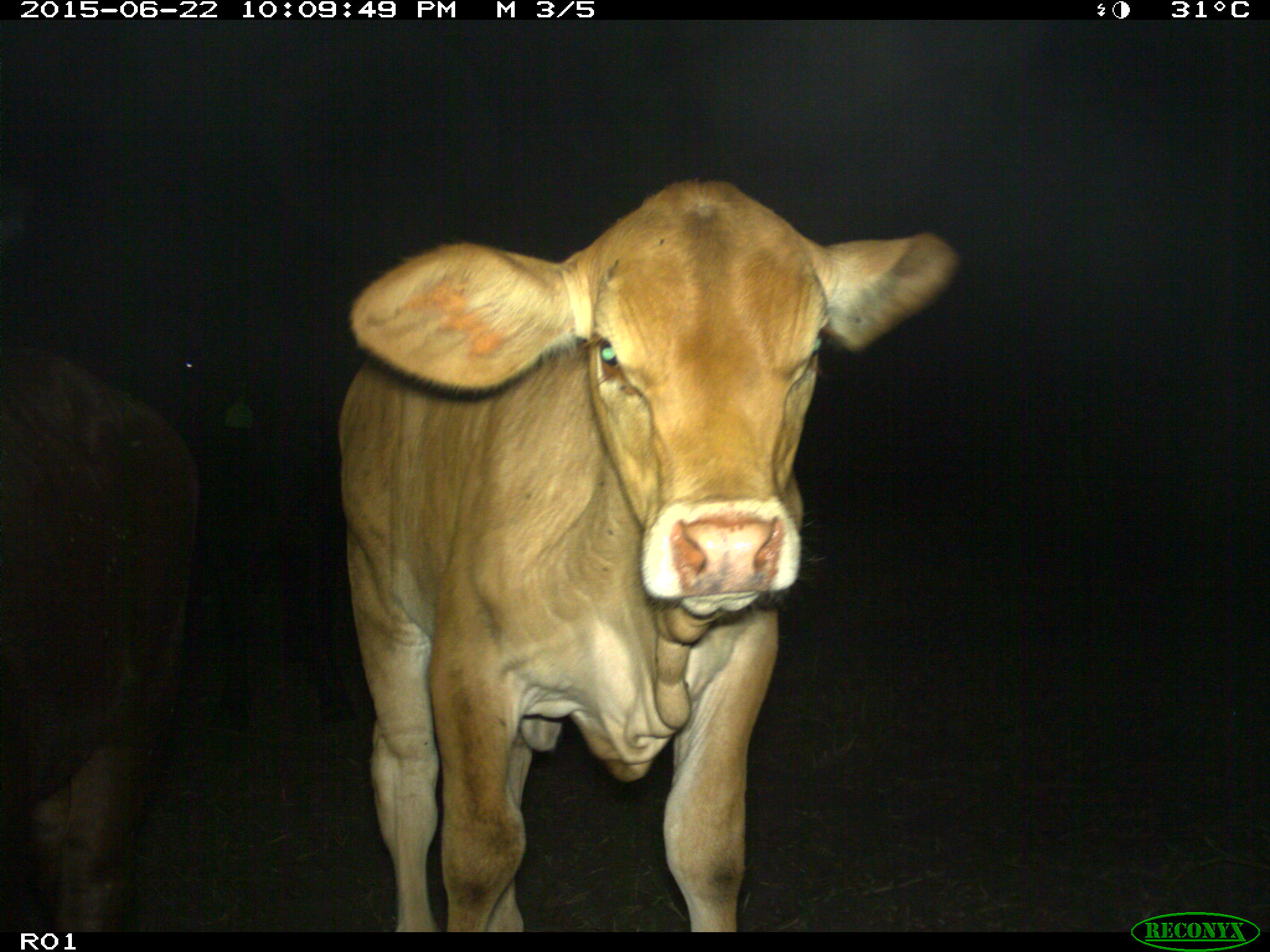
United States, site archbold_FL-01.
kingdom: Animalia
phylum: Chordata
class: Mammalia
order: Artiodactyla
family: Bovidae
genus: Bos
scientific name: Bos taurus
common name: domestic cow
Bos taurus (domestic cow).